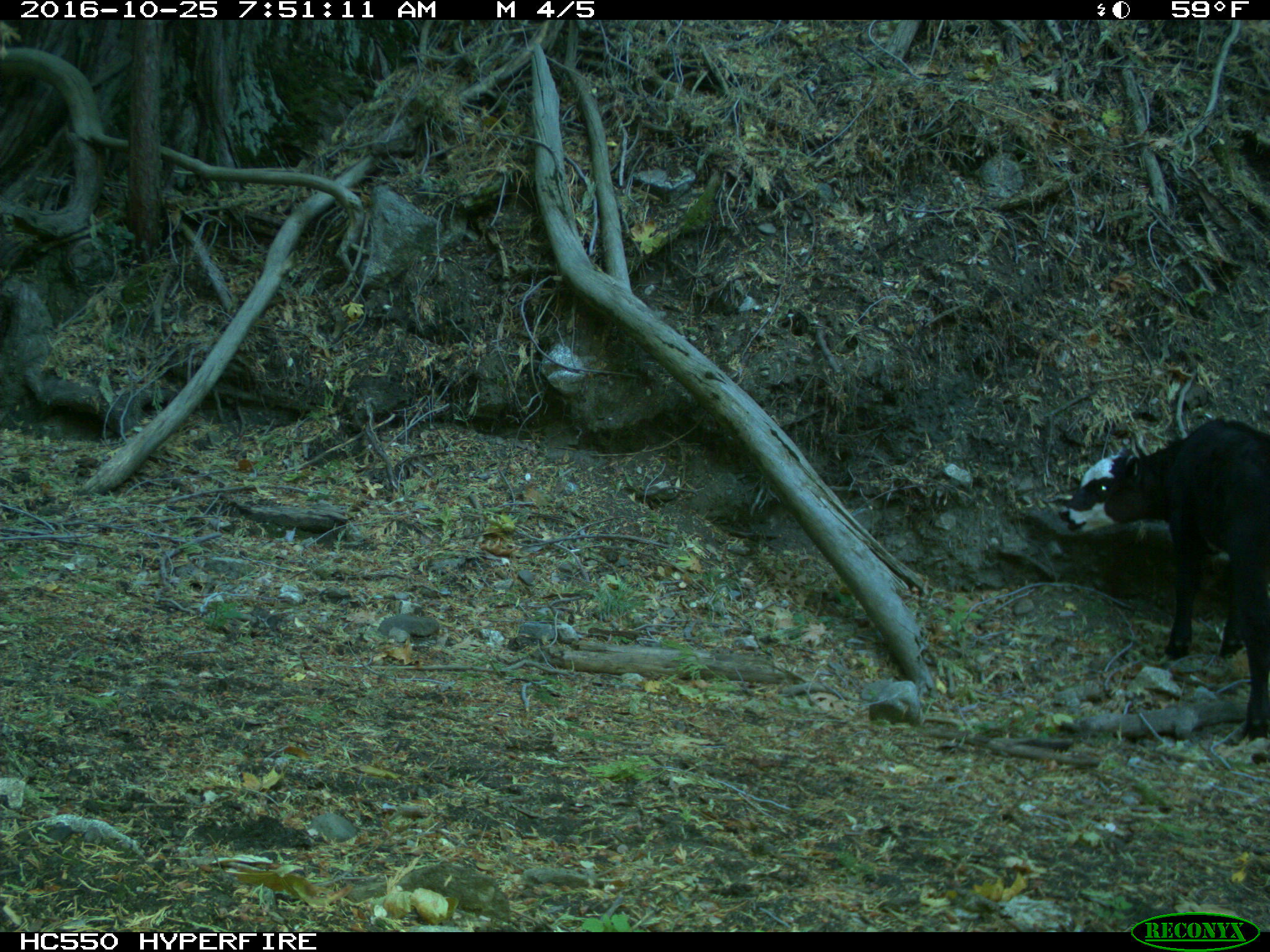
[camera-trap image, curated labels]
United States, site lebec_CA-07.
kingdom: Animalia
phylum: Chordata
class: Mammalia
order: Artiodactyla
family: Bovidae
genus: Bos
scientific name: Bos taurus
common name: domestic cow